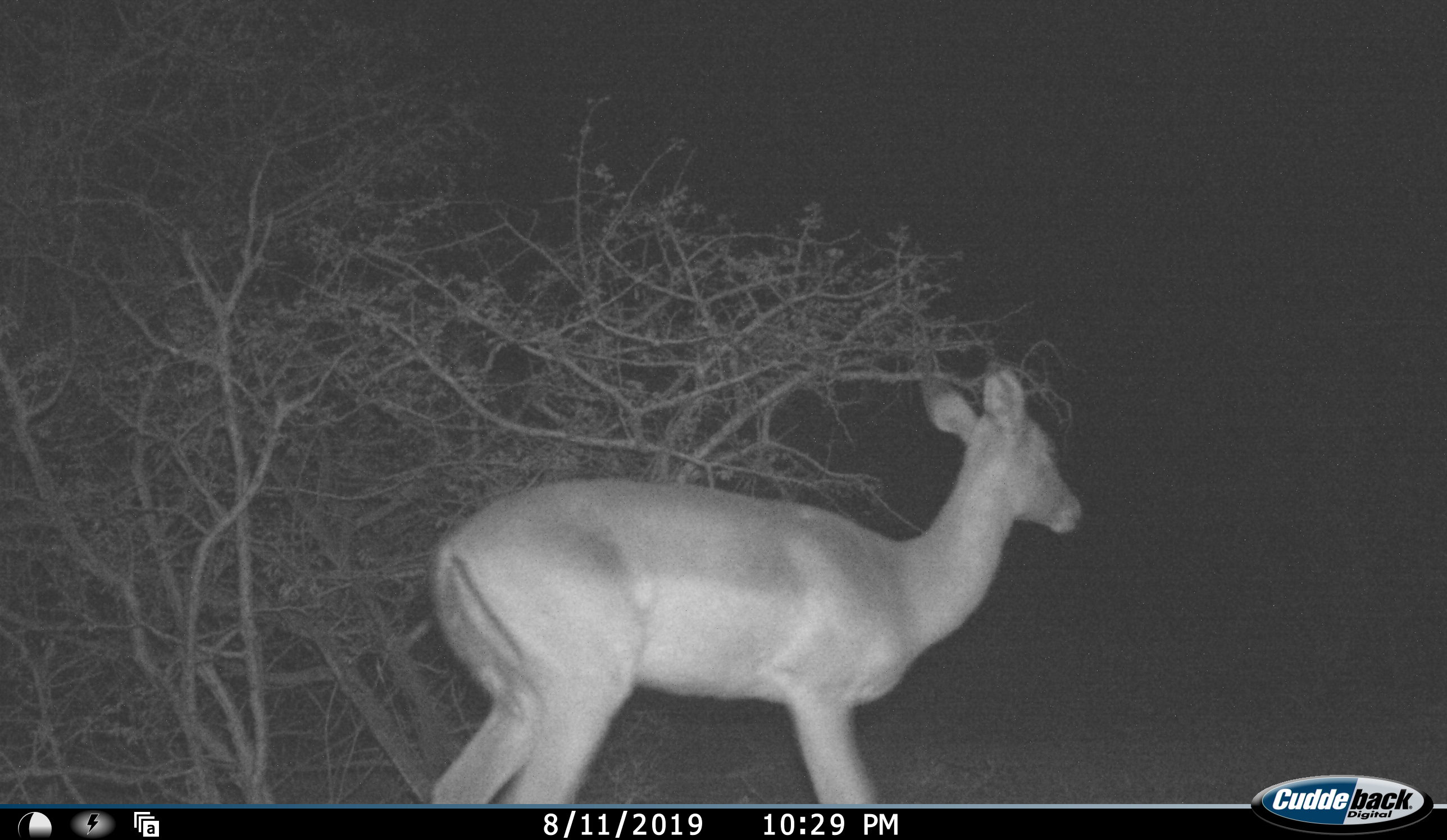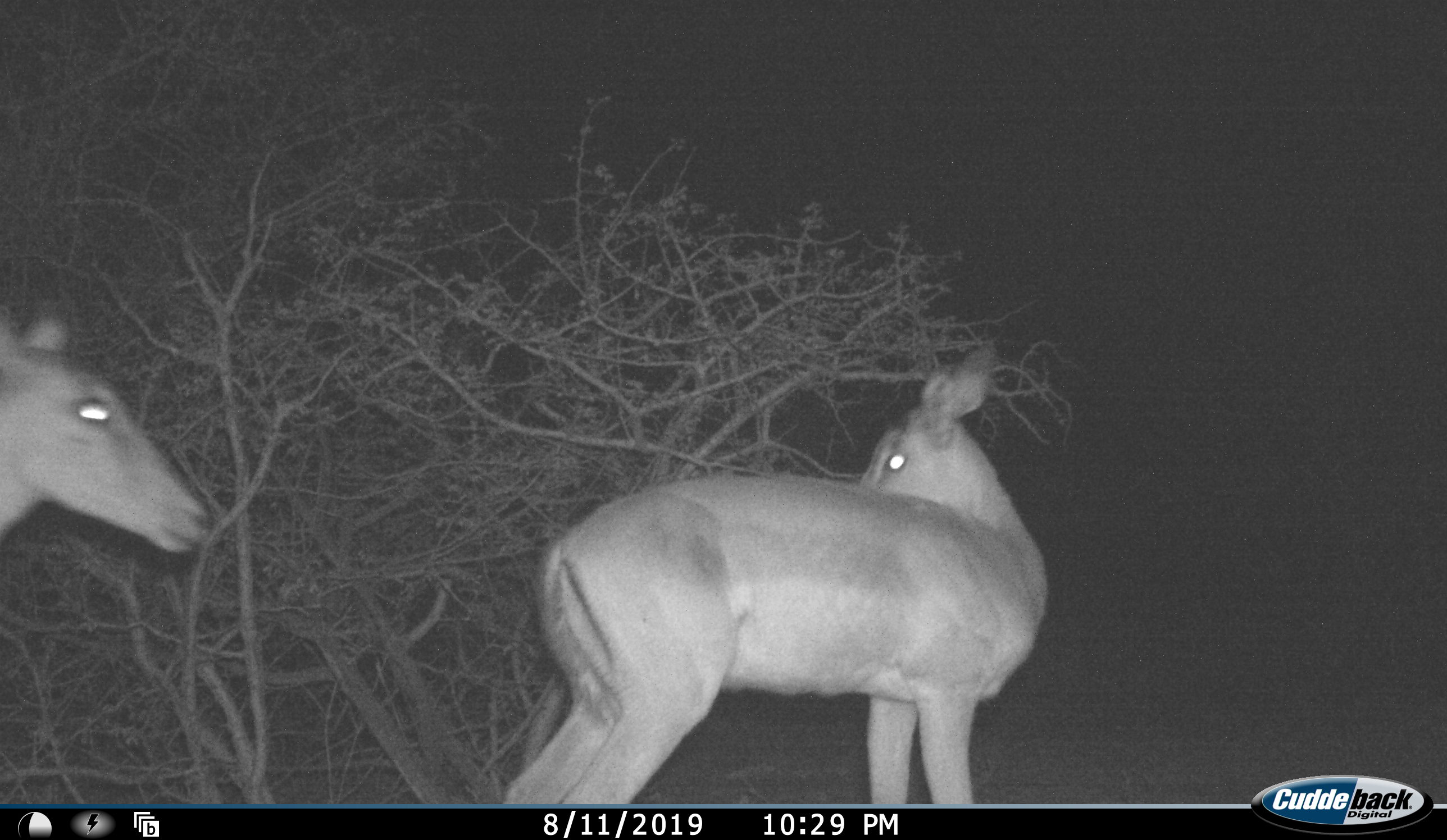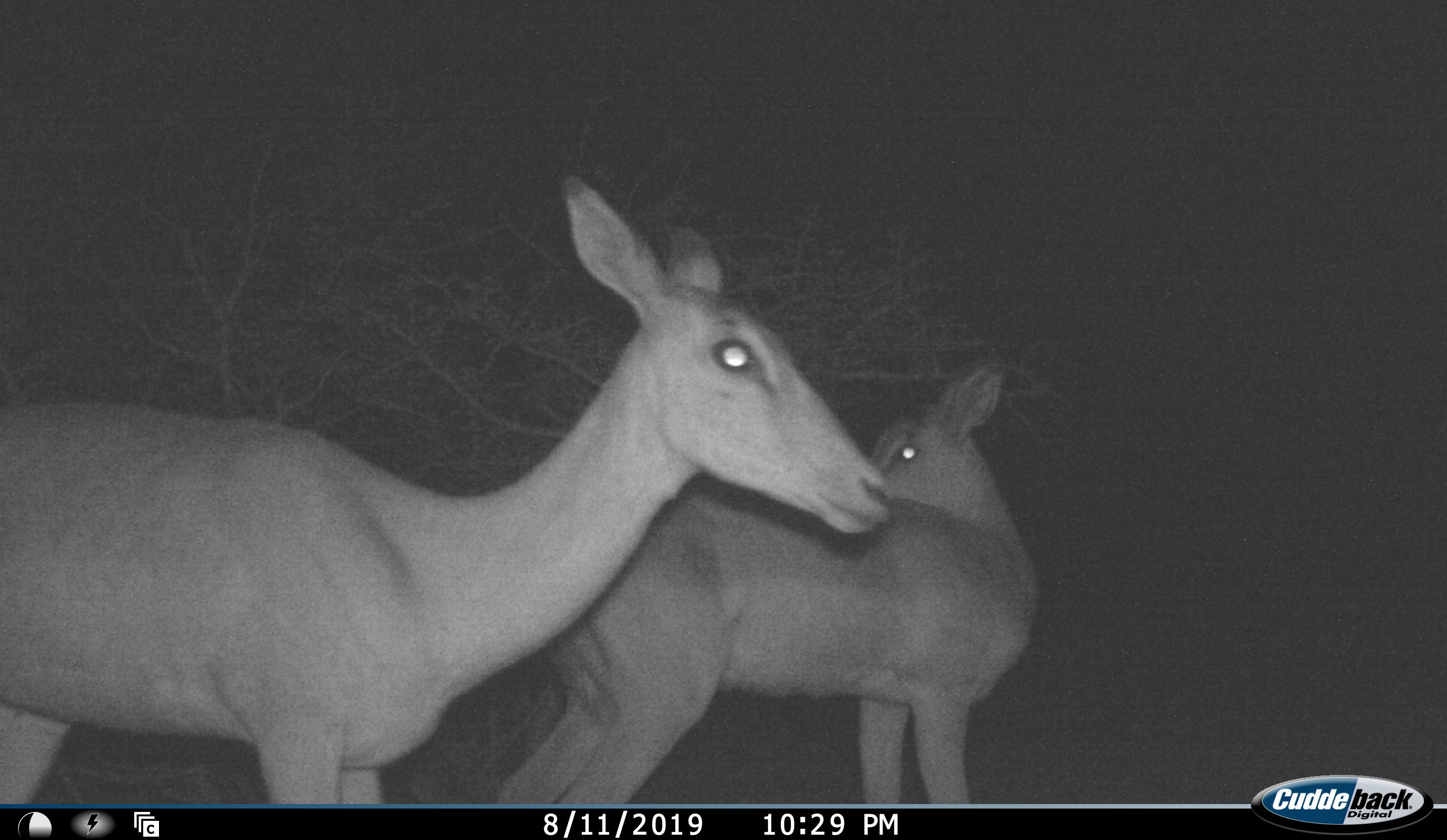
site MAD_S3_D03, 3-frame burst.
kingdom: Animalia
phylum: Chordata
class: Mammalia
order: Artiodactyla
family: Bovidae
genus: Aepyceros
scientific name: Aepyceros melampus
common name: impala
Impala (Aepyceros melampus), count 2. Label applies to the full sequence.